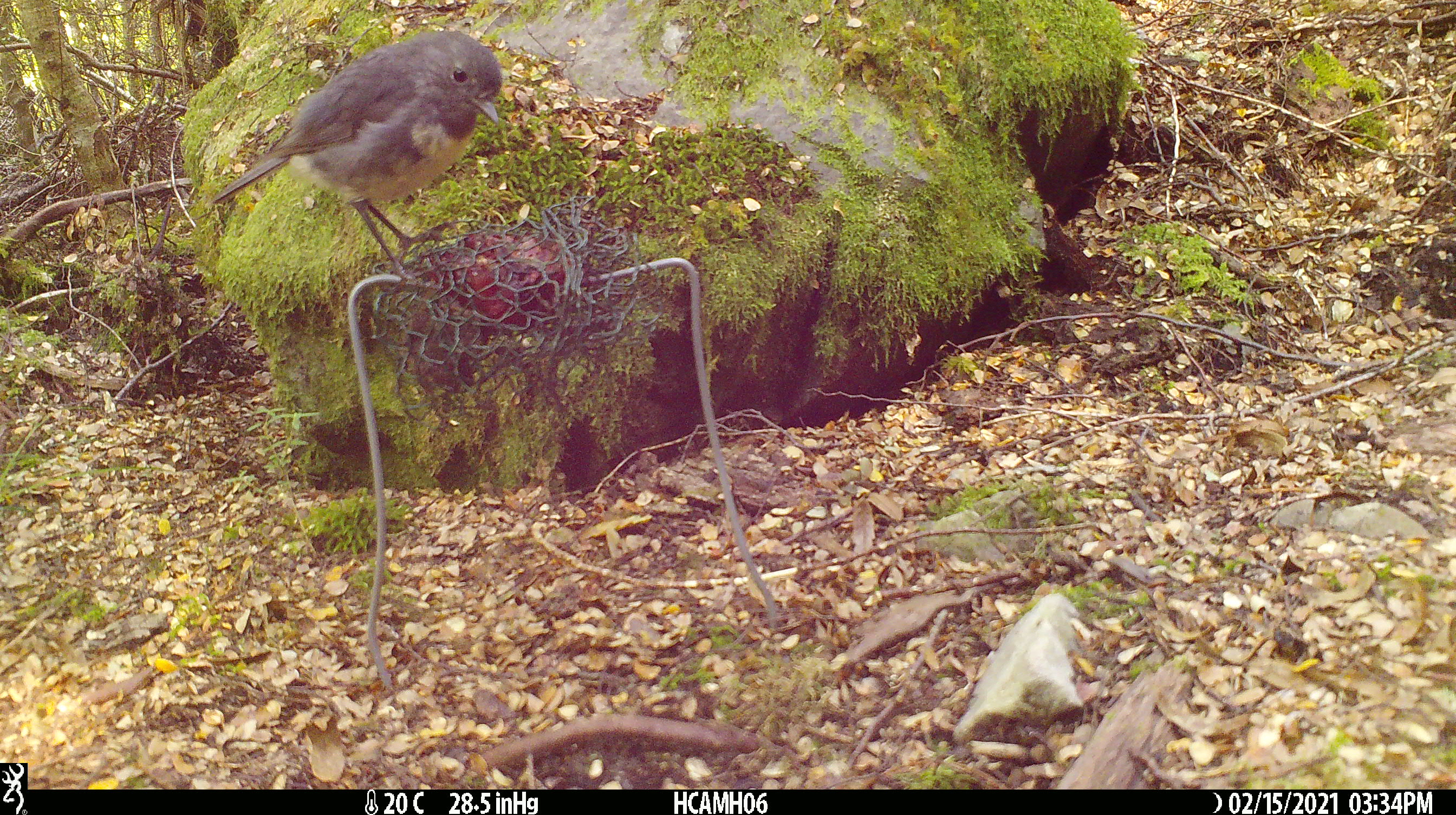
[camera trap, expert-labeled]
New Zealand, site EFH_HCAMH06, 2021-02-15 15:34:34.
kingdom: Animalia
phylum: Chordata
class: Aves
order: Passeriformes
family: Petroicidae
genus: Petroica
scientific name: Petroica australis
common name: new zealand robin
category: robin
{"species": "robin (new zealand robin) (Petroica australis)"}